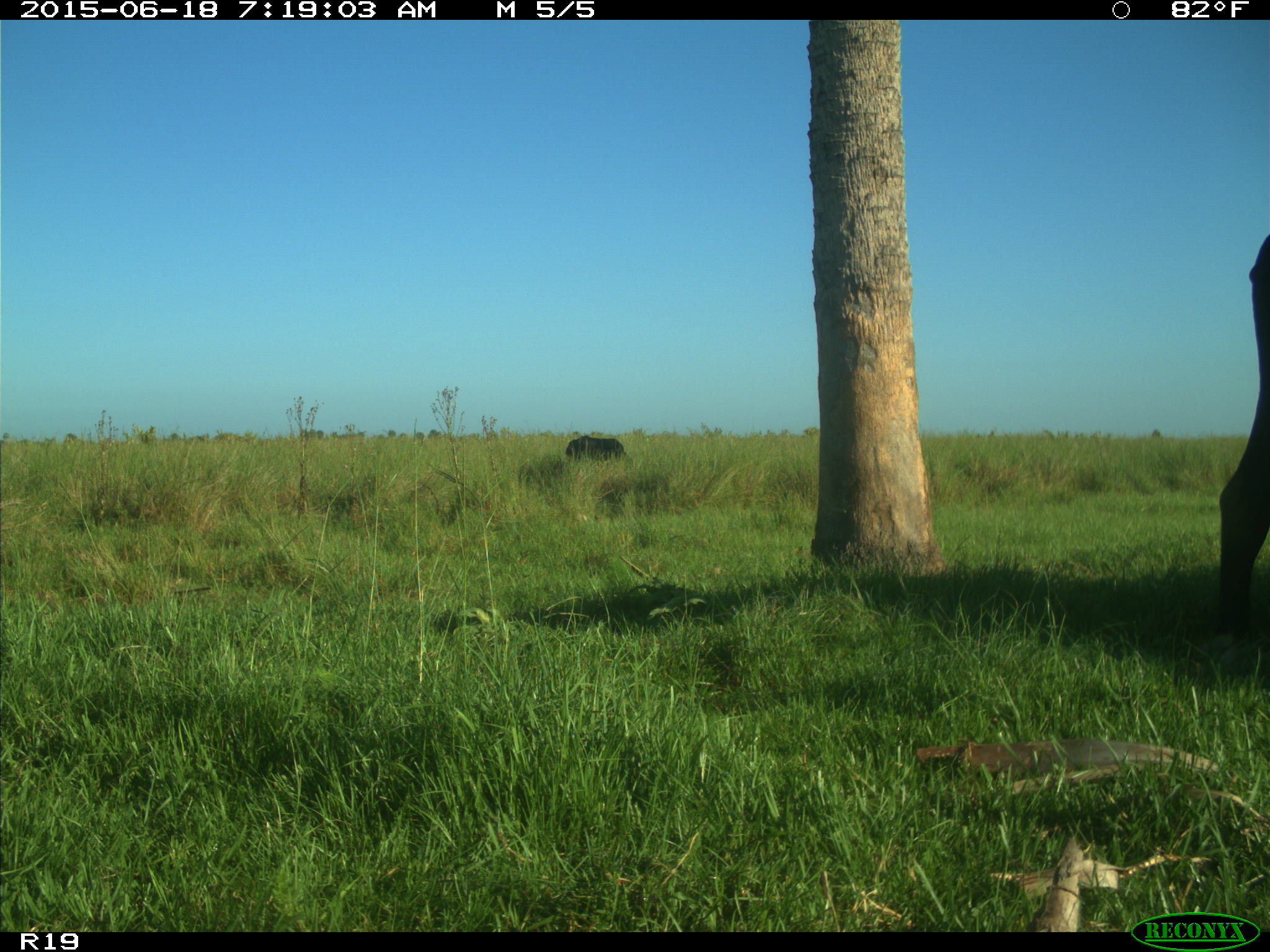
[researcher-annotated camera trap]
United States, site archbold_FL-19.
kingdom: Animalia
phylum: Chordata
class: Mammalia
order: Artiodactyla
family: Bovidae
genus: Bos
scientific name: Bos taurus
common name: domestic cow